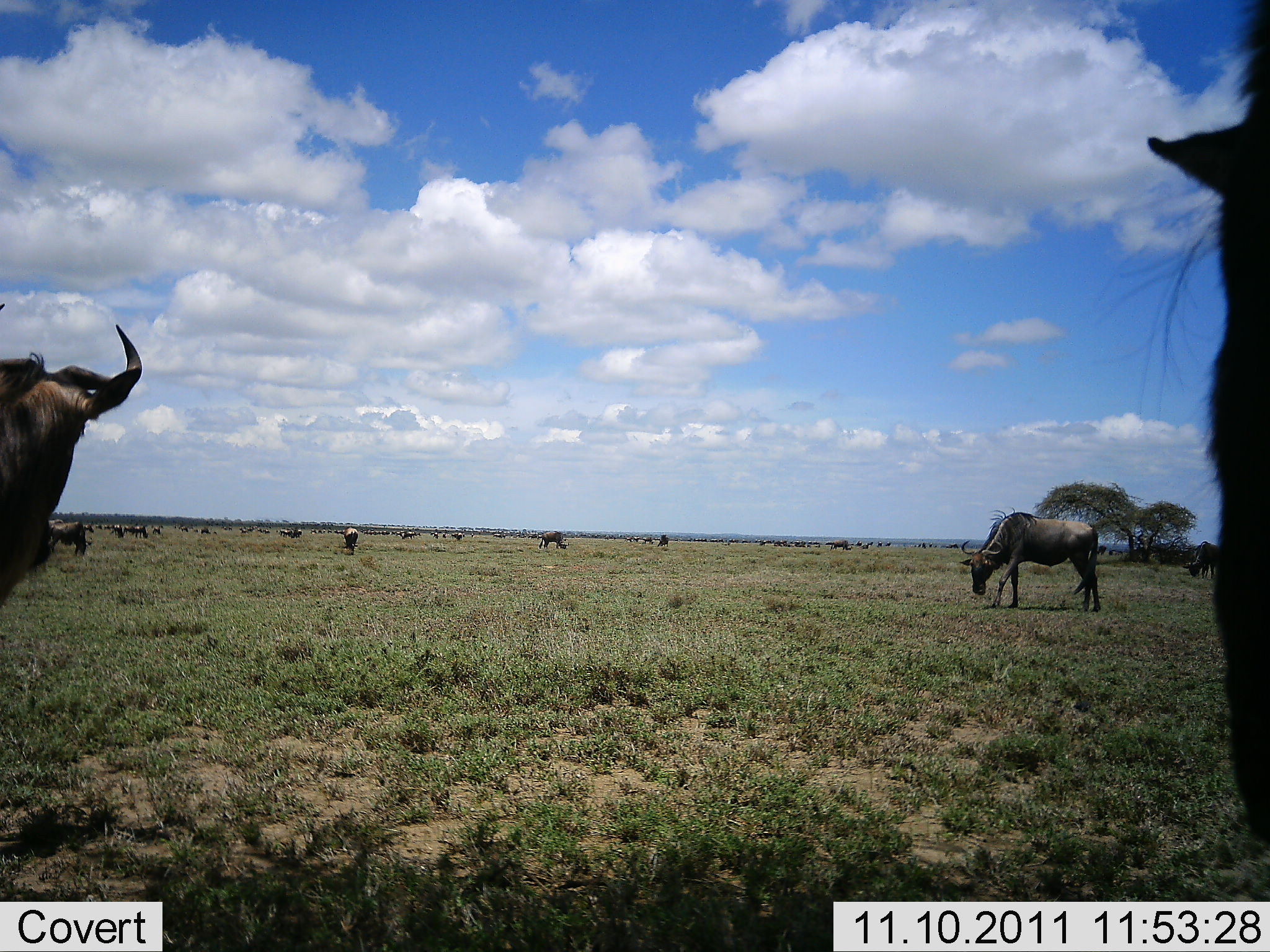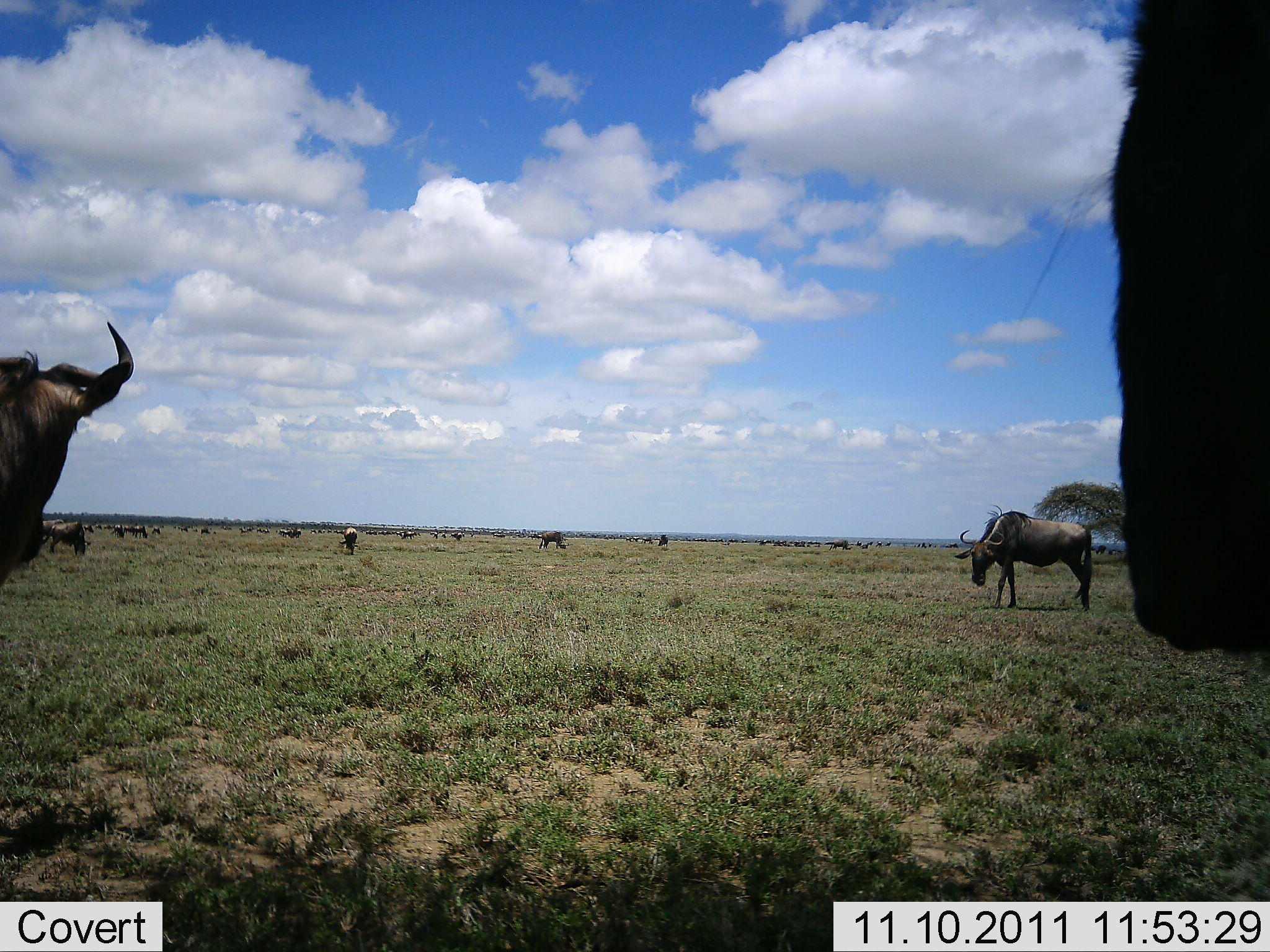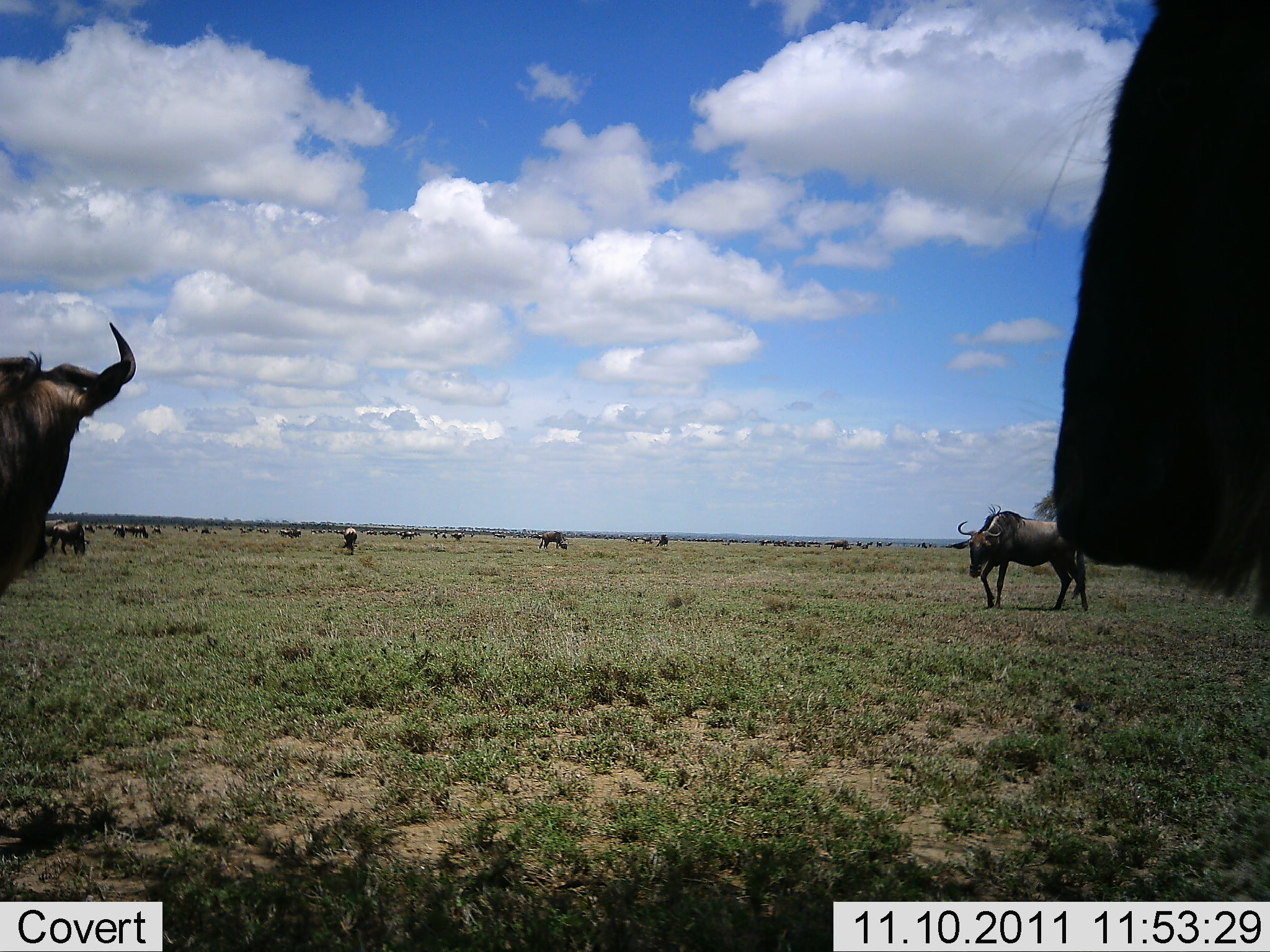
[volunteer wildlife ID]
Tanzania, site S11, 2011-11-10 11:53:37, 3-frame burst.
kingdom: Animalia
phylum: Chordata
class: Mammalia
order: Artiodactyla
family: Bovidae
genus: Connochaetes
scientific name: Connochaetes taurinus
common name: blue wildebeest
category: wildebeest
Wildebeest (blue wildebeest) (Connochaetes taurinus), count 11-50. Behavior (volunteer vote fractions): standing 60%, resting 7%, moving 27%, interacting 0%. Young present (vote fraction): 7%. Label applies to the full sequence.